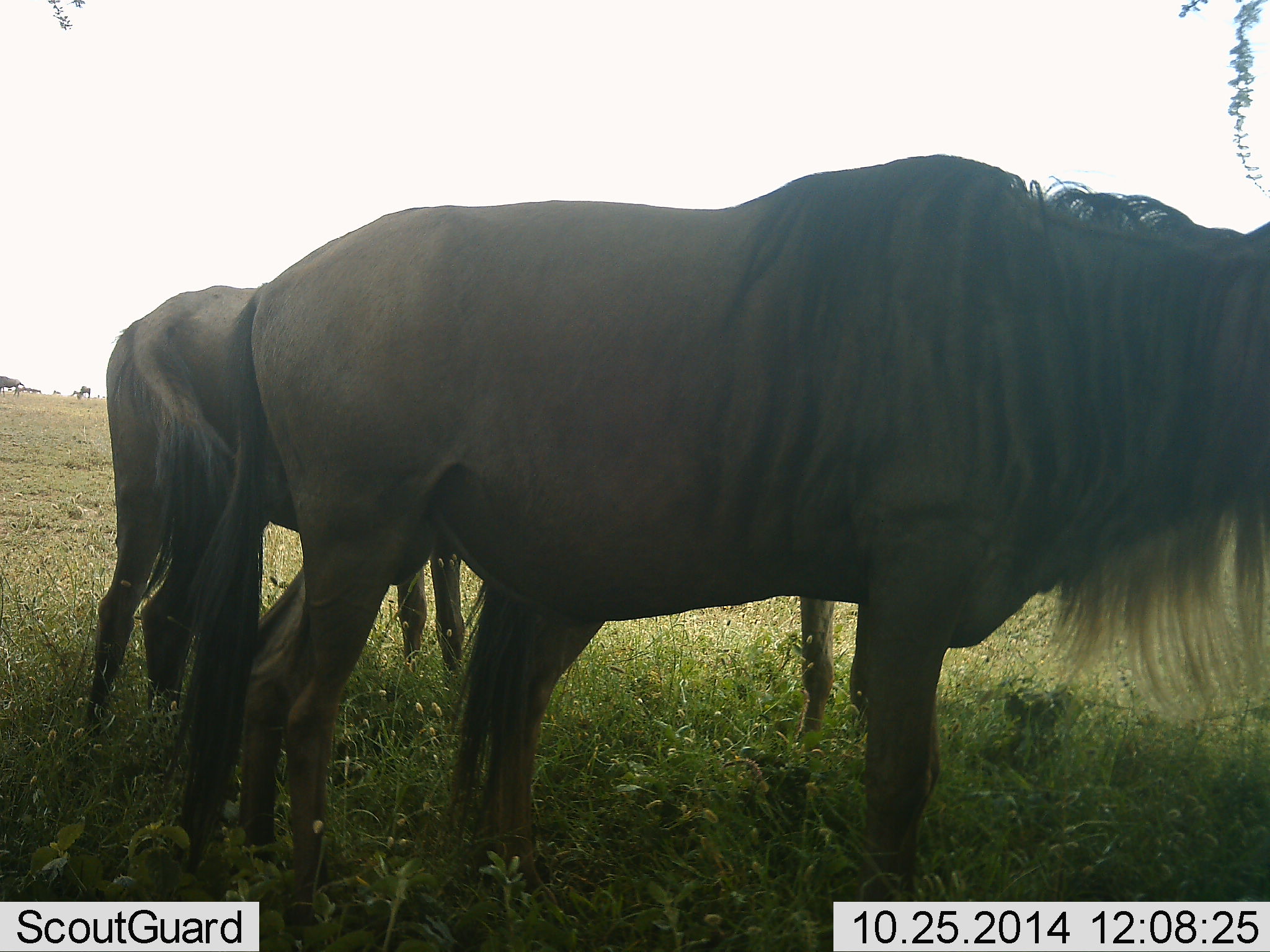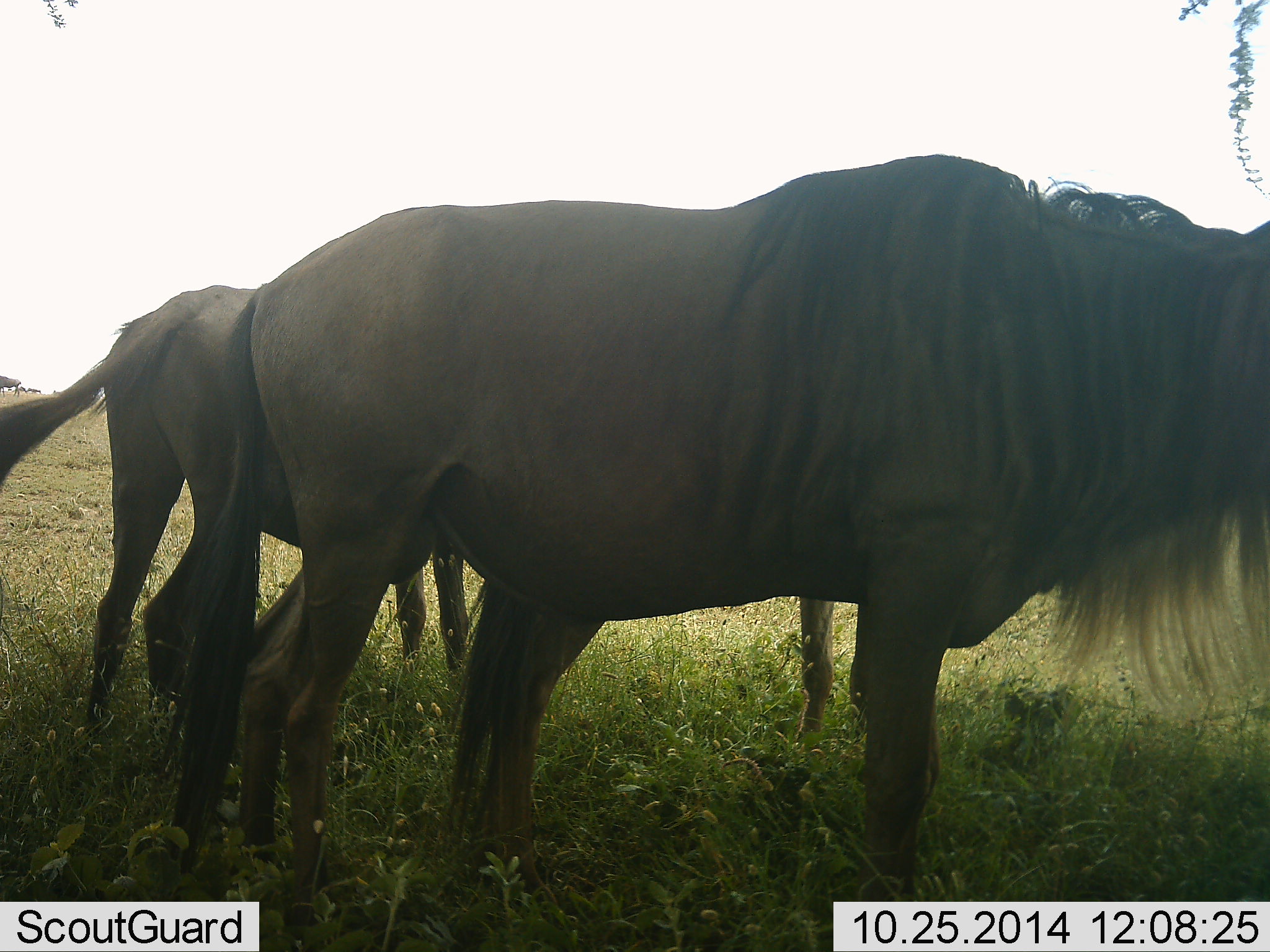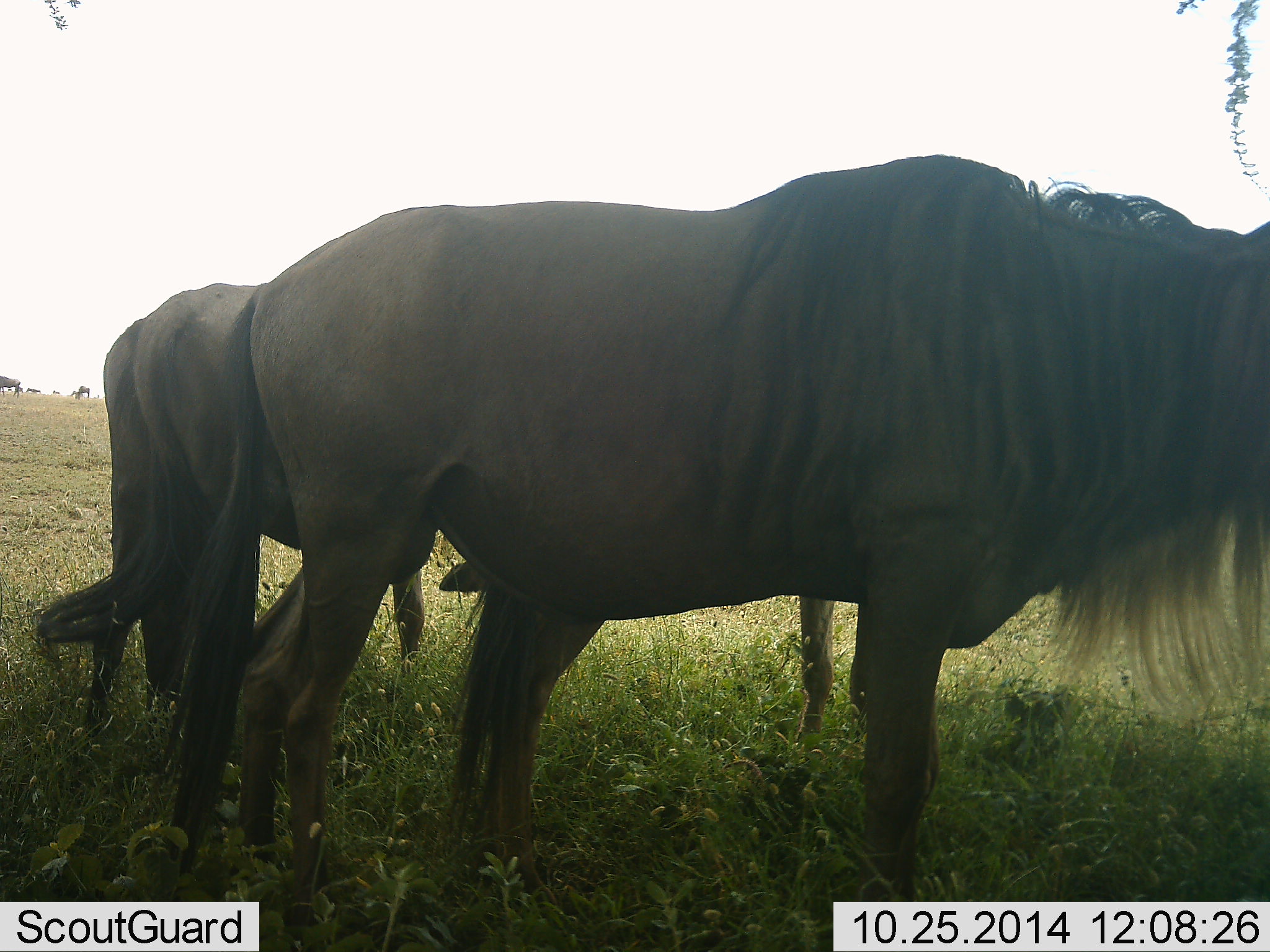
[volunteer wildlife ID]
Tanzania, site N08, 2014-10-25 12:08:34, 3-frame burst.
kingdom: Animalia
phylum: Chordata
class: Mammalia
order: Artiodactyla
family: Bovidae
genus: Connochaetes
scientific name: Connochaetes taurinus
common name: blue wildebeest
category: wildebeest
Wildebeest (blue wildebeest) (Connochaetes taurinus), count 3. Behavior (volunteer vote fractions): standing 100%, resting 0%, moving 10%, interacting 10%. Young present (vote fraction): 0%. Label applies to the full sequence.